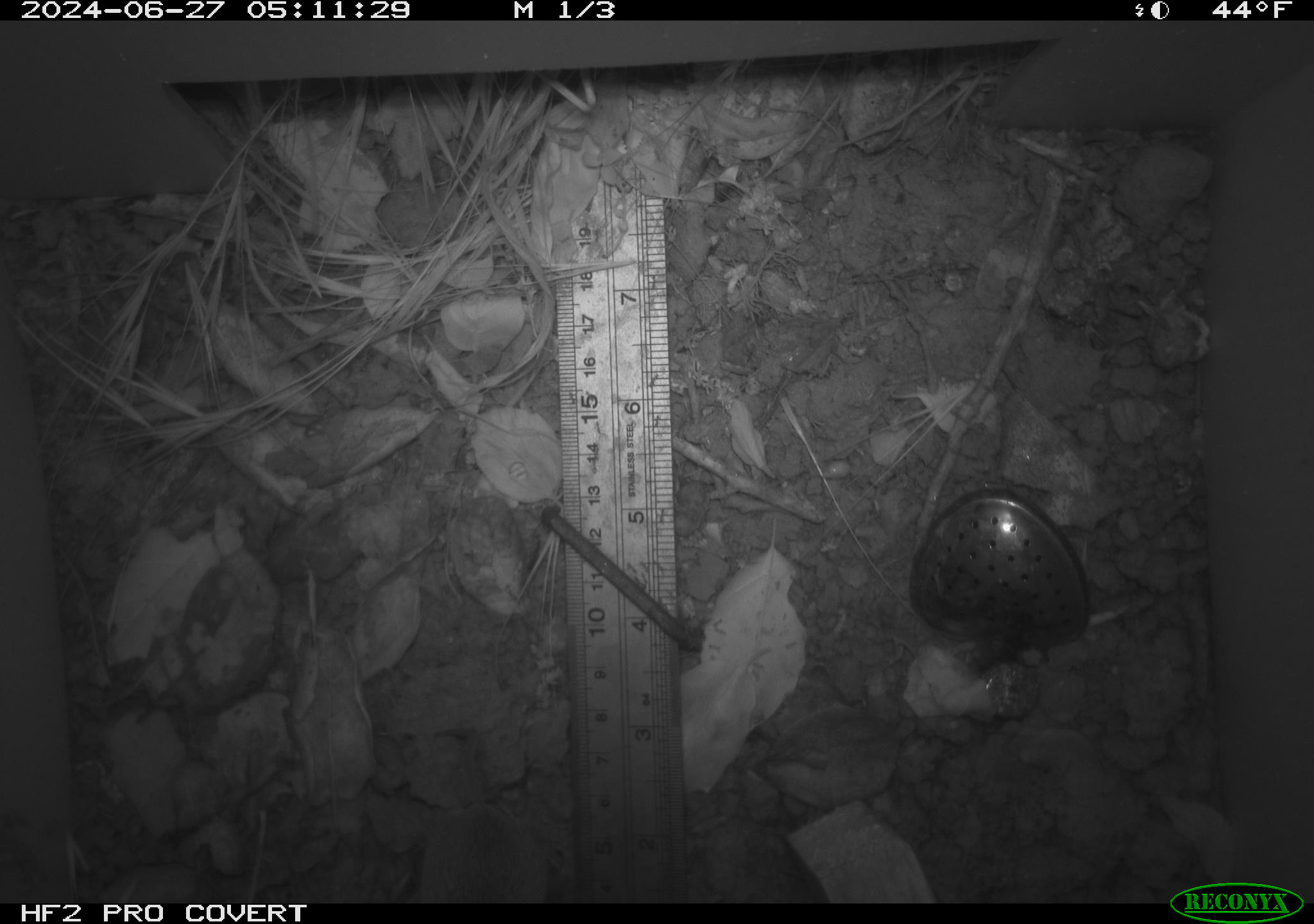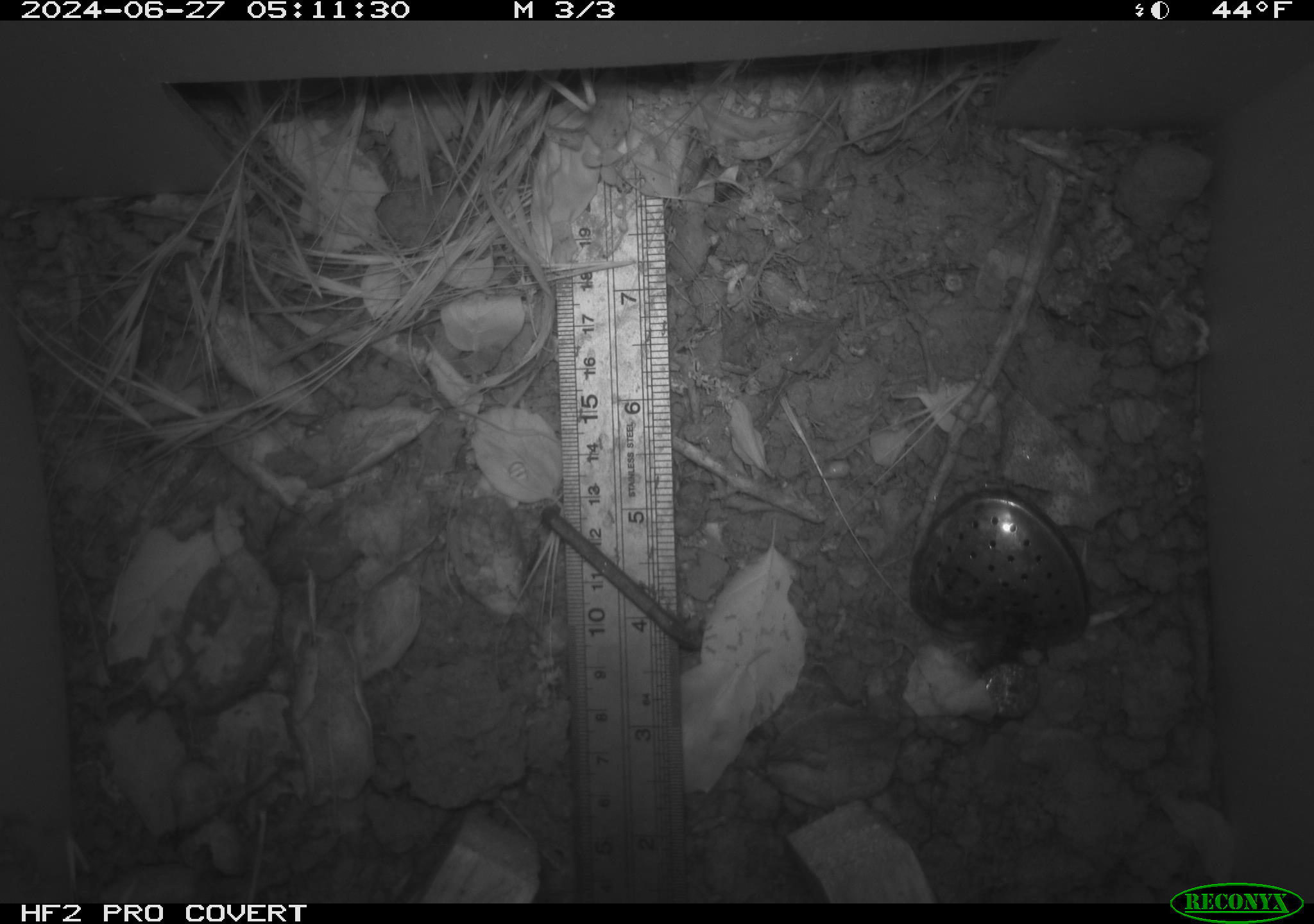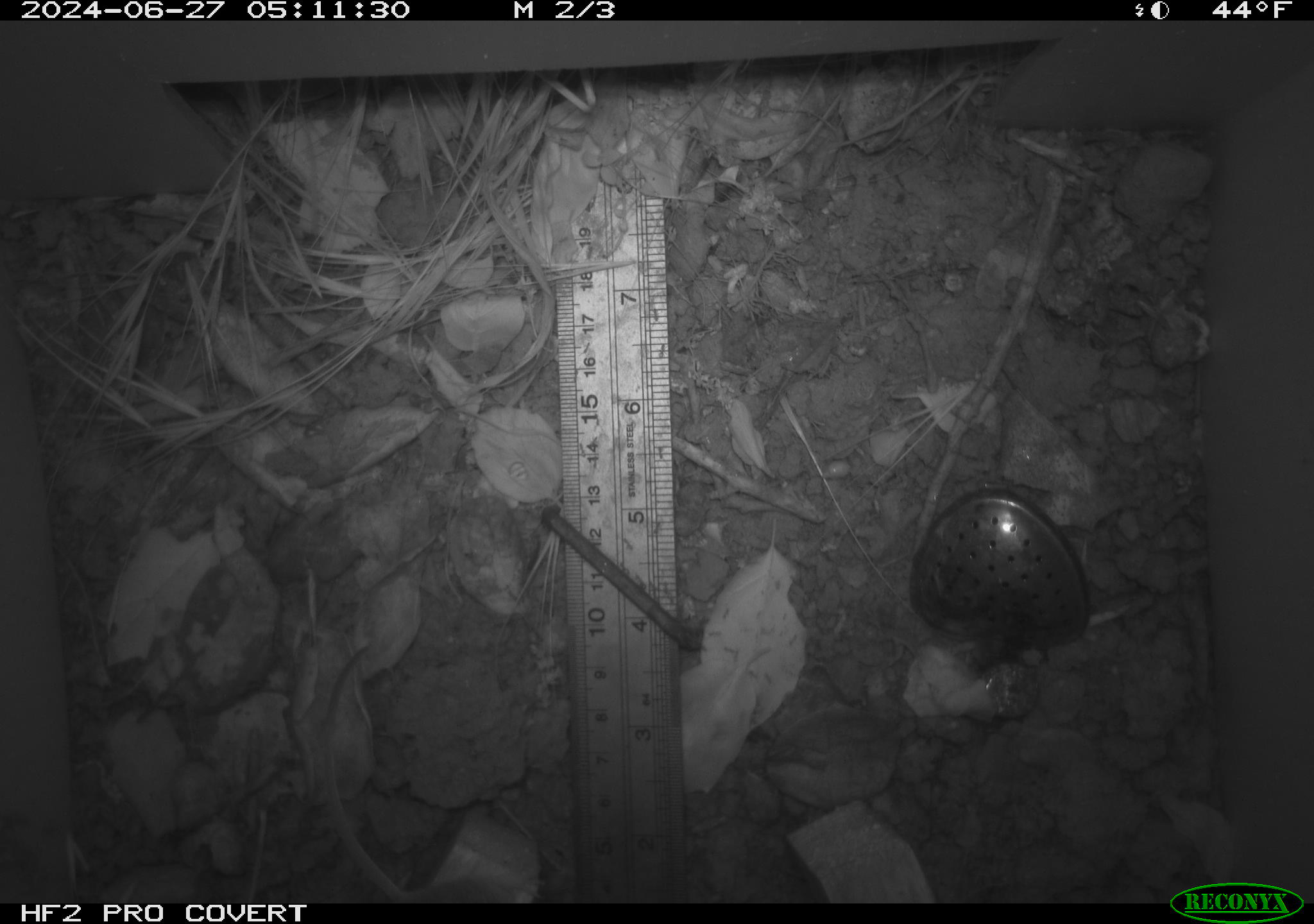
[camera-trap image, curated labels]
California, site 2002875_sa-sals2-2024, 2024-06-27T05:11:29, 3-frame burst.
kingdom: Animalia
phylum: Chordata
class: Mammalia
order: Rodentia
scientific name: Rodentia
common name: mouse species